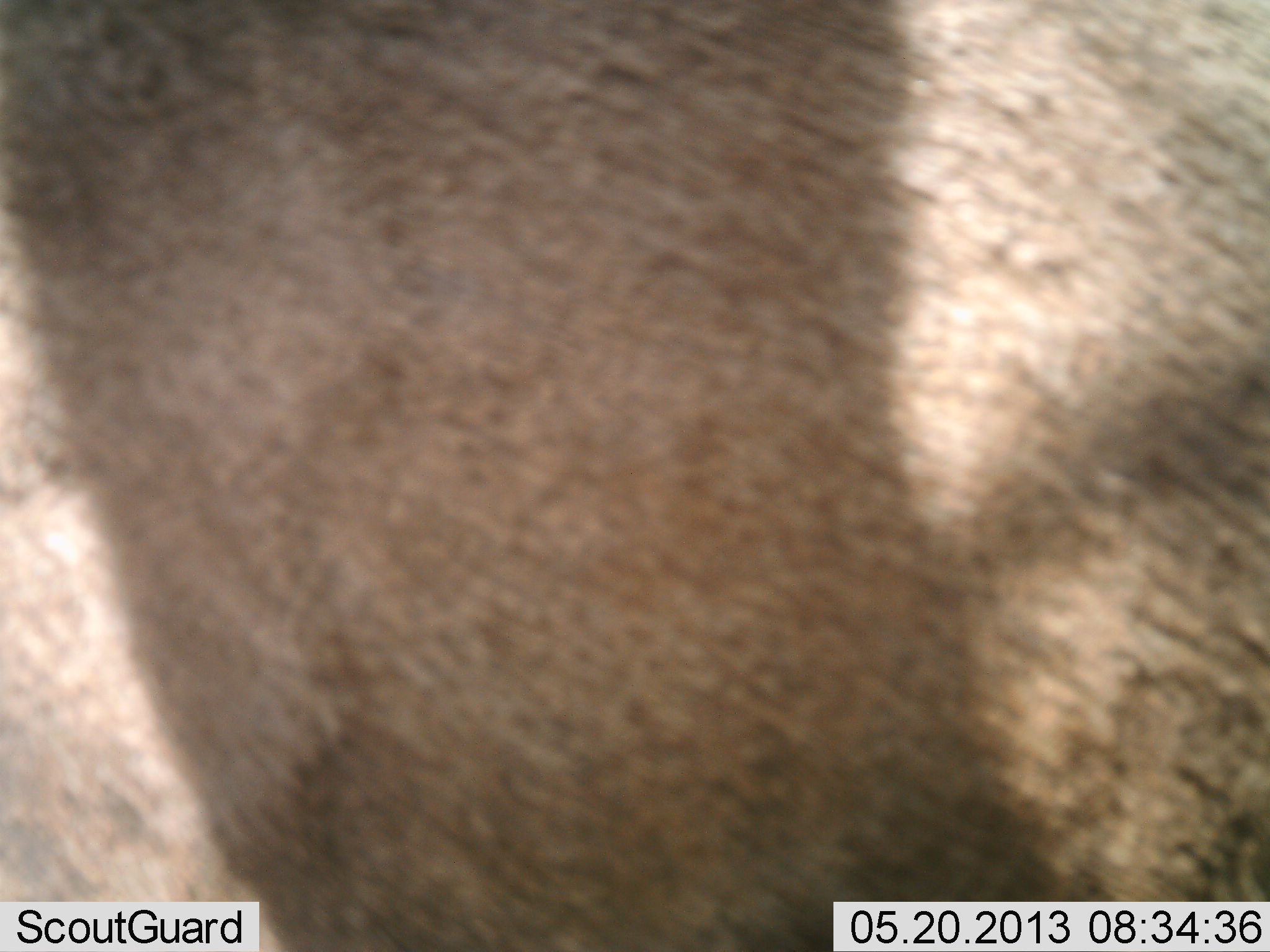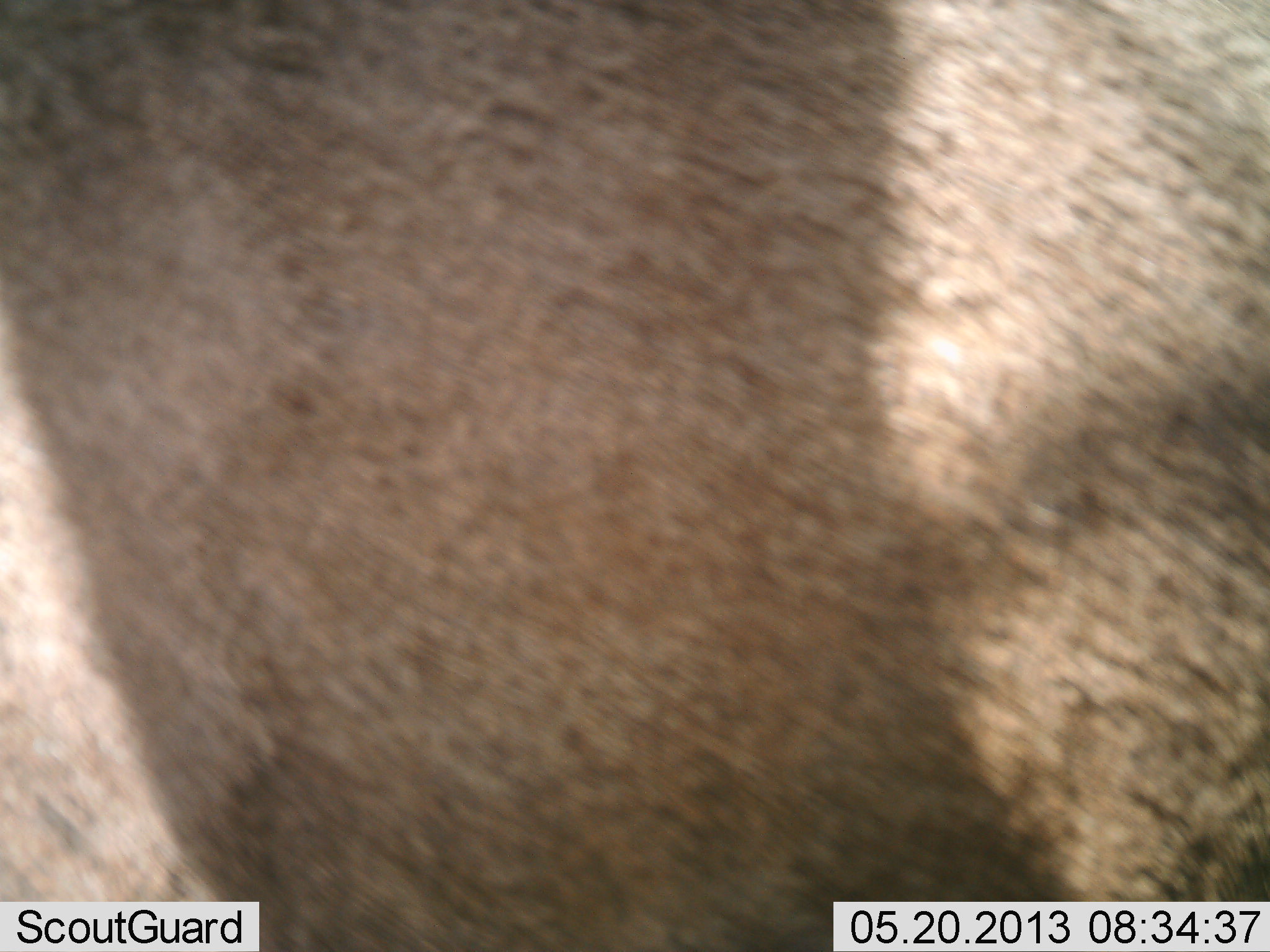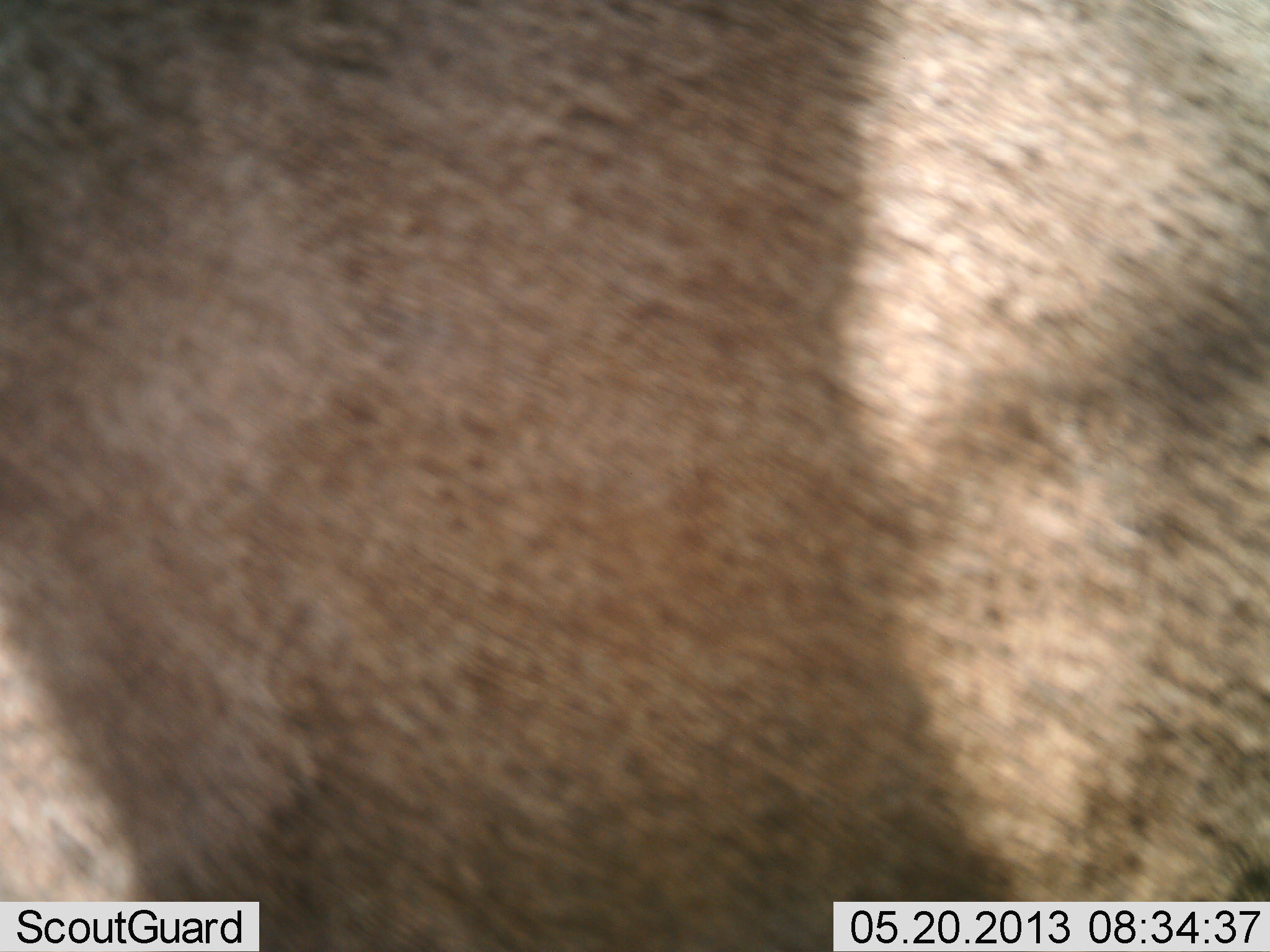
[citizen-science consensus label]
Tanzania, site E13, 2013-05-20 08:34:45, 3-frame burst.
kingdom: Animalia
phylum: Chordata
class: Mammalia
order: Artiodactyla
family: Bovidae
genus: Connochaetes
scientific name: Connochaetes taurinus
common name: blue wildebeest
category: wildebeest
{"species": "wildebeest (blue wildebeest) (Connochaetes taurinus)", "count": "1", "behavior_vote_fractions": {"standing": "83%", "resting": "0%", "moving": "17%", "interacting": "0%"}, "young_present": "0%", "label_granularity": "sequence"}